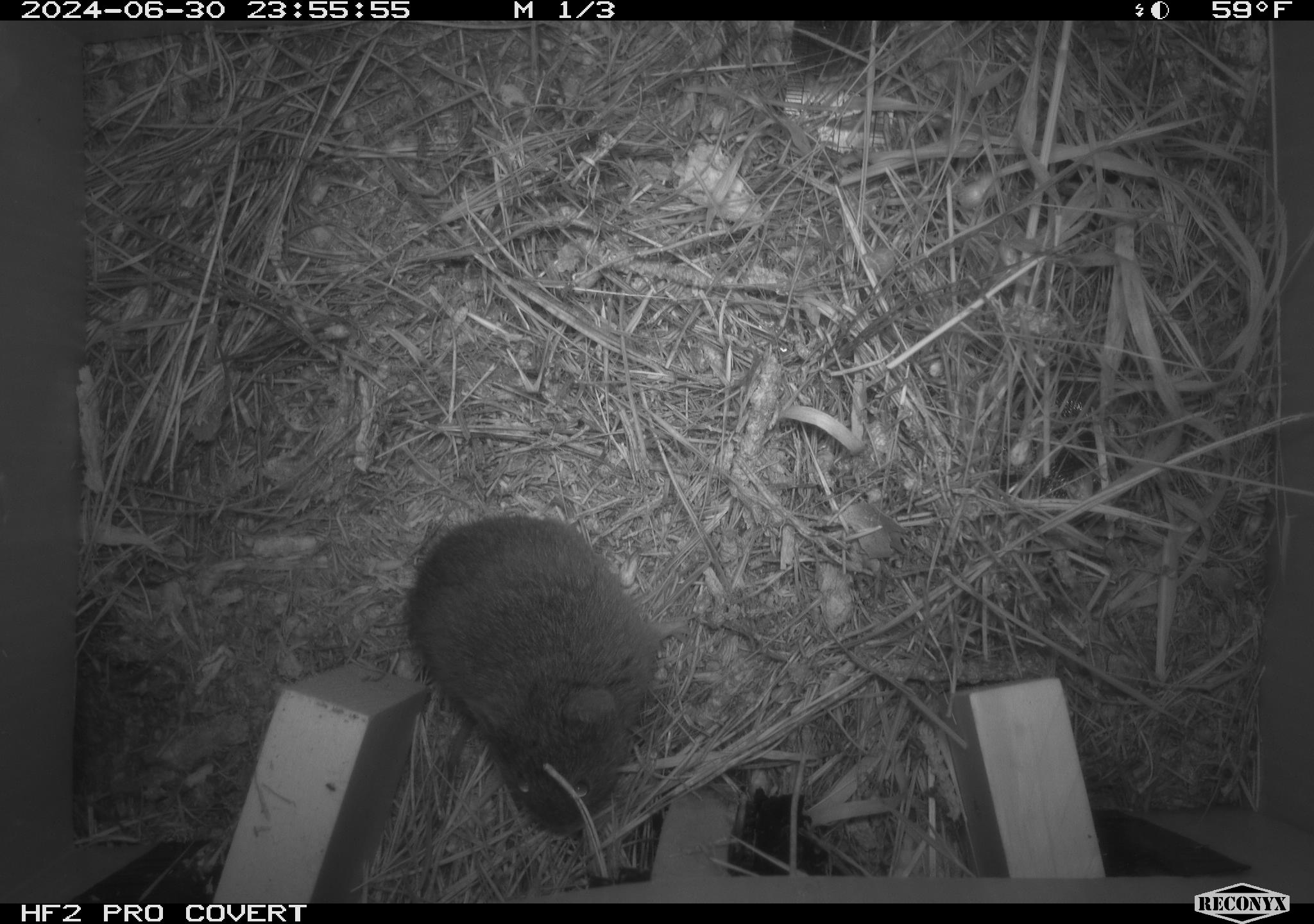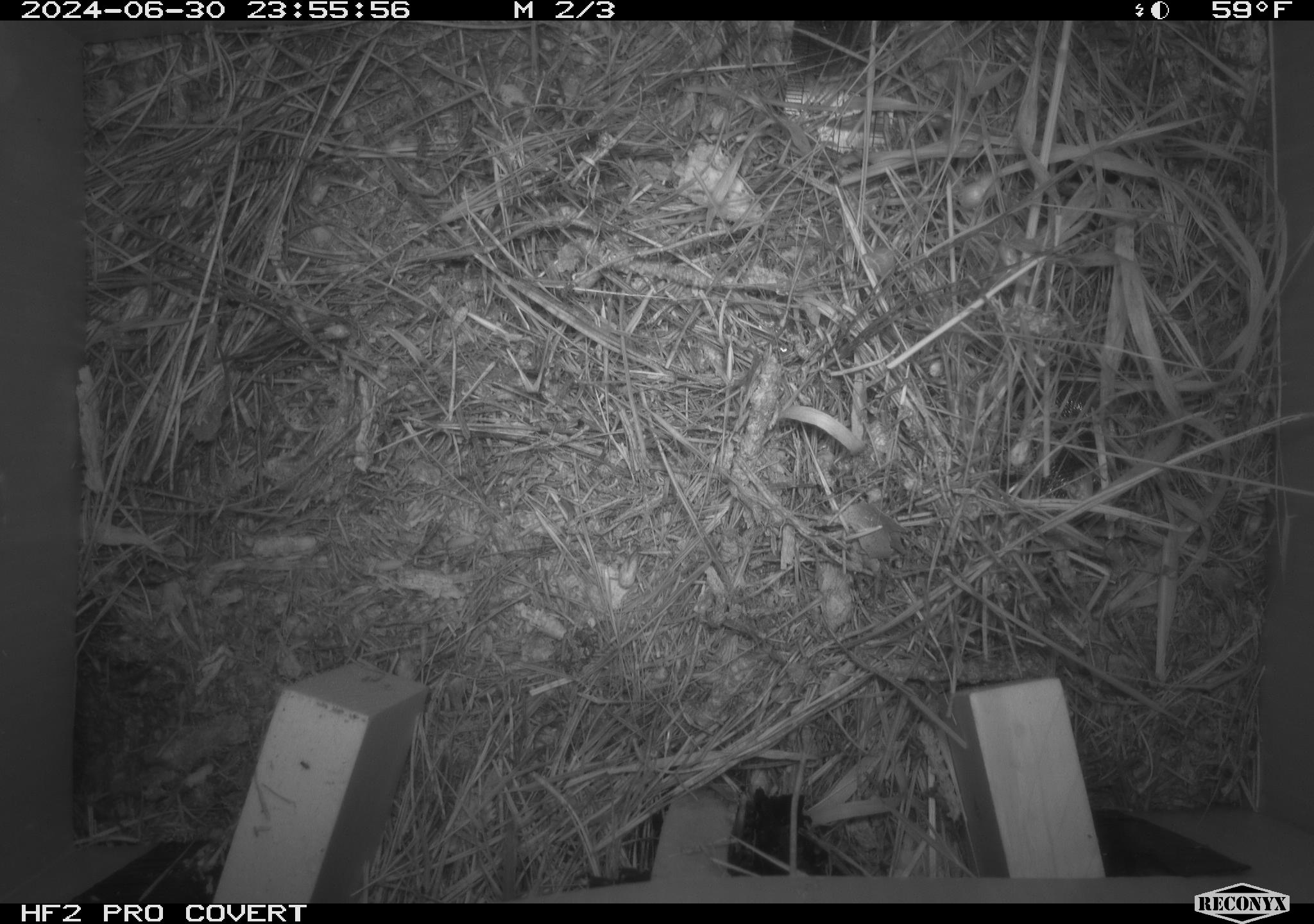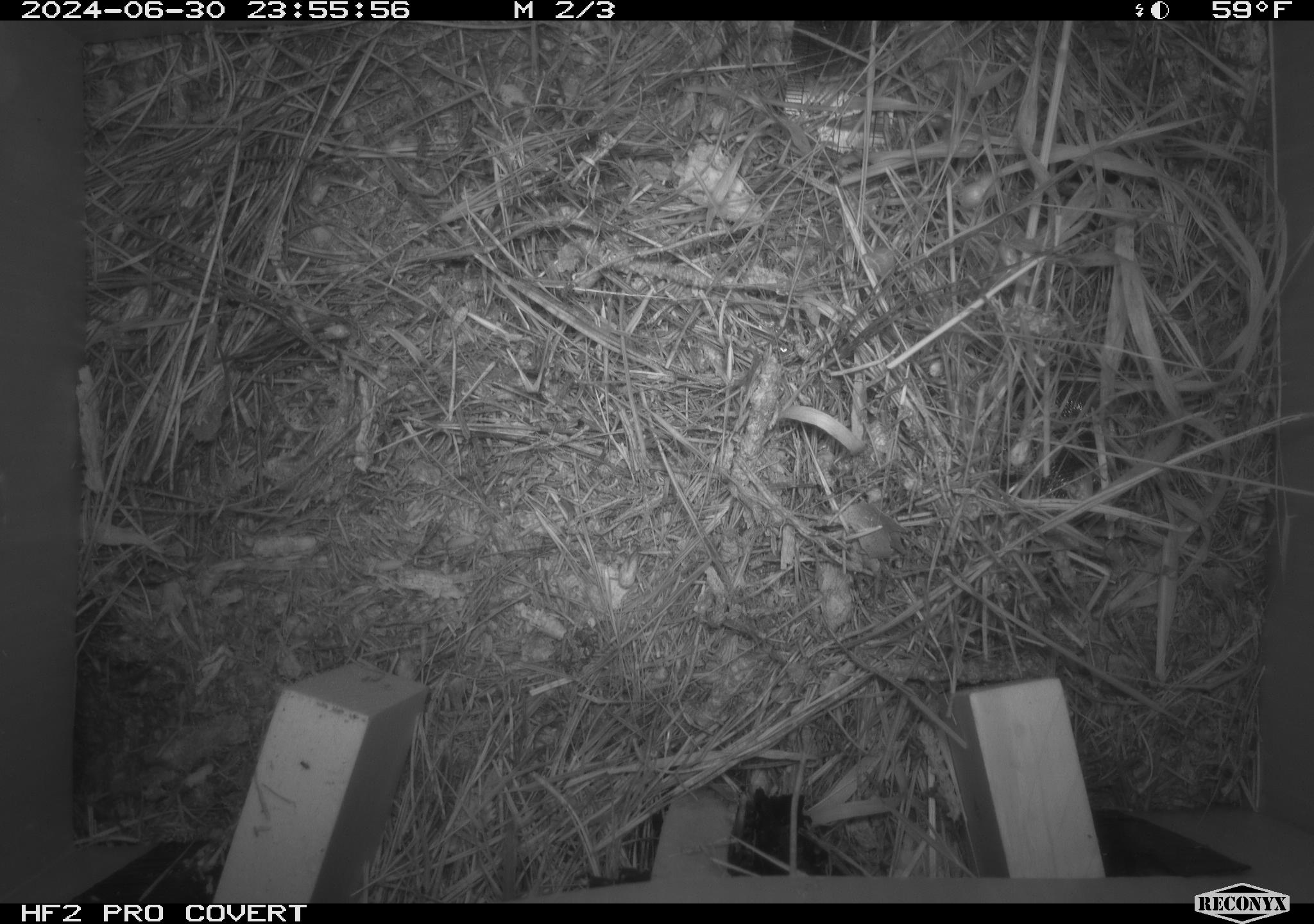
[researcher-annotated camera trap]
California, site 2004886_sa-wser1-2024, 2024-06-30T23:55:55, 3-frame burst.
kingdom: Animalia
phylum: Chordata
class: Mammalia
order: Rodentia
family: Cricetidae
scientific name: Arvicolinae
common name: voles, lemmings, and muskrats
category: arvicolinae subfamily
Arvicolinae subfamily (voles, lemmings, and muskrats) (Arvicolinae).